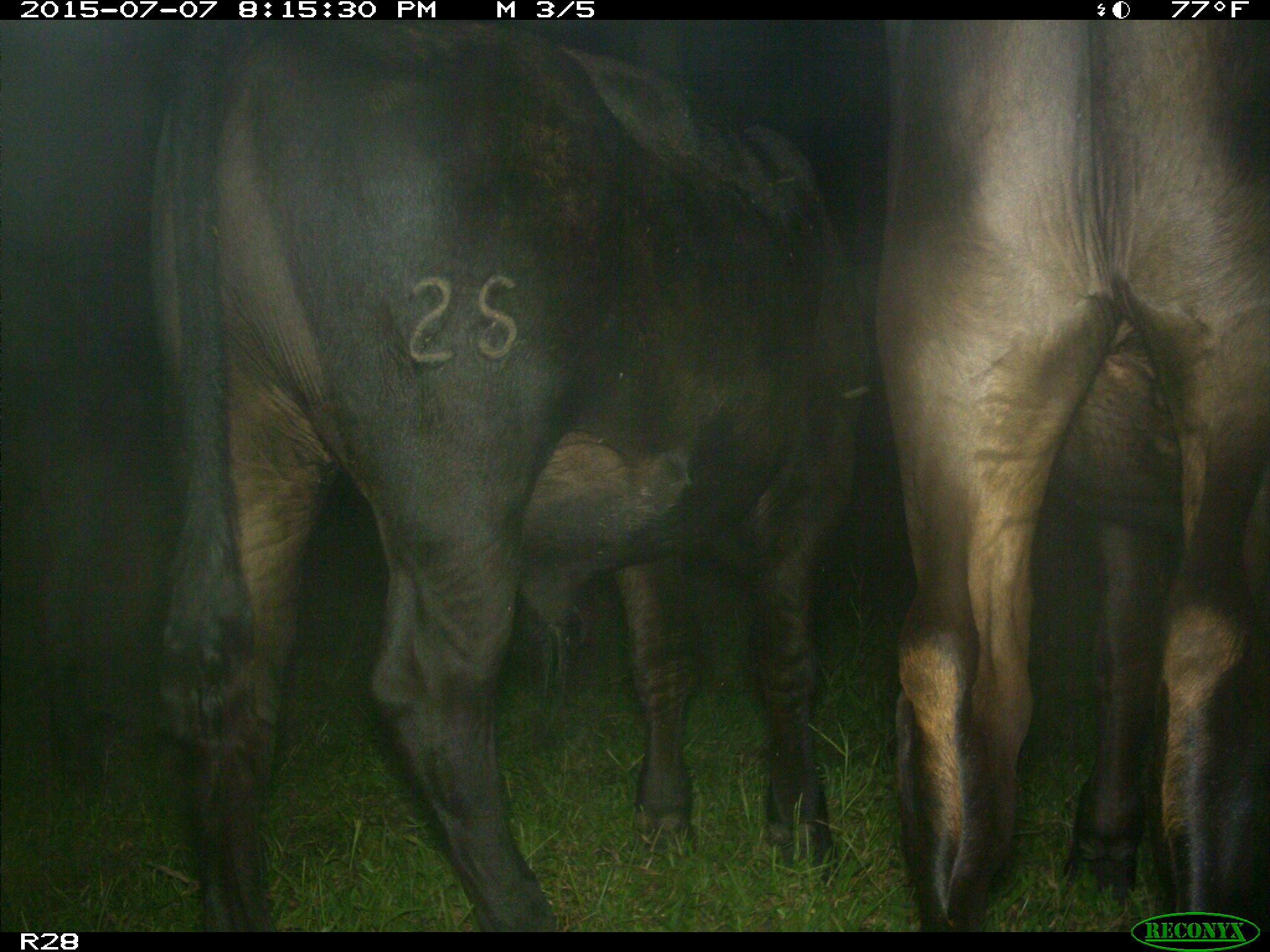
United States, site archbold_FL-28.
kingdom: Animalia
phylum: Chordata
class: Mammalia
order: Artiodactyla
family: Bovidae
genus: Bos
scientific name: Bos taurus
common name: domestic cow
Bos taurus (domestic cow).